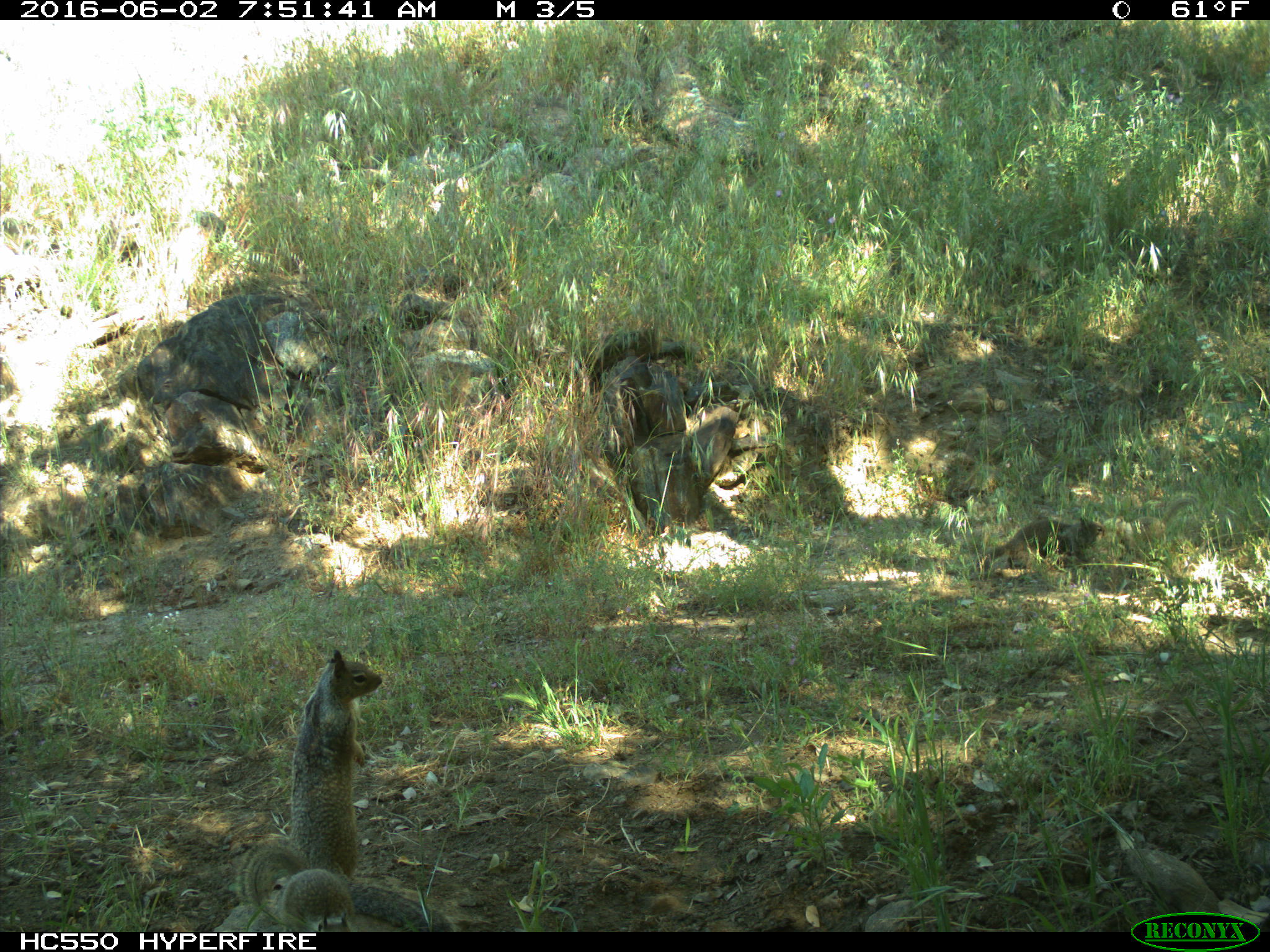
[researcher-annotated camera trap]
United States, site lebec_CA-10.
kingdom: Animalia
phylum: Chordata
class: Mammalia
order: Rodentia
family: Sciuridae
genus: Otospermophilus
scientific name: Otospermophilus beecheyi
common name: california ground squirrel